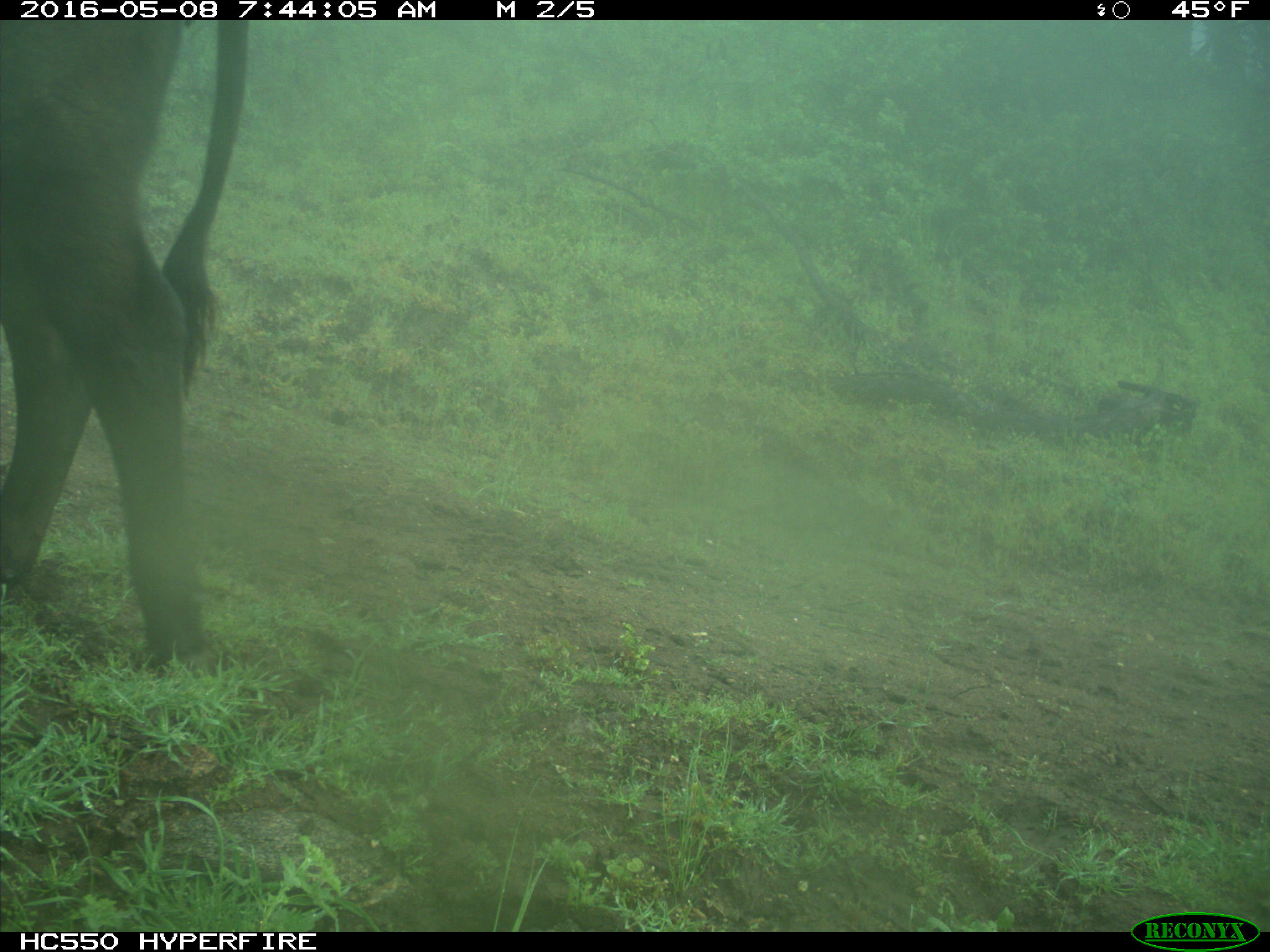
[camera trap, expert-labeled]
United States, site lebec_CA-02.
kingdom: Animalia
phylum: Chordata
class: Mammalia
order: Artiodactyla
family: Bovidae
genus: Bos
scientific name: Bos taurus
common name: domestic cow